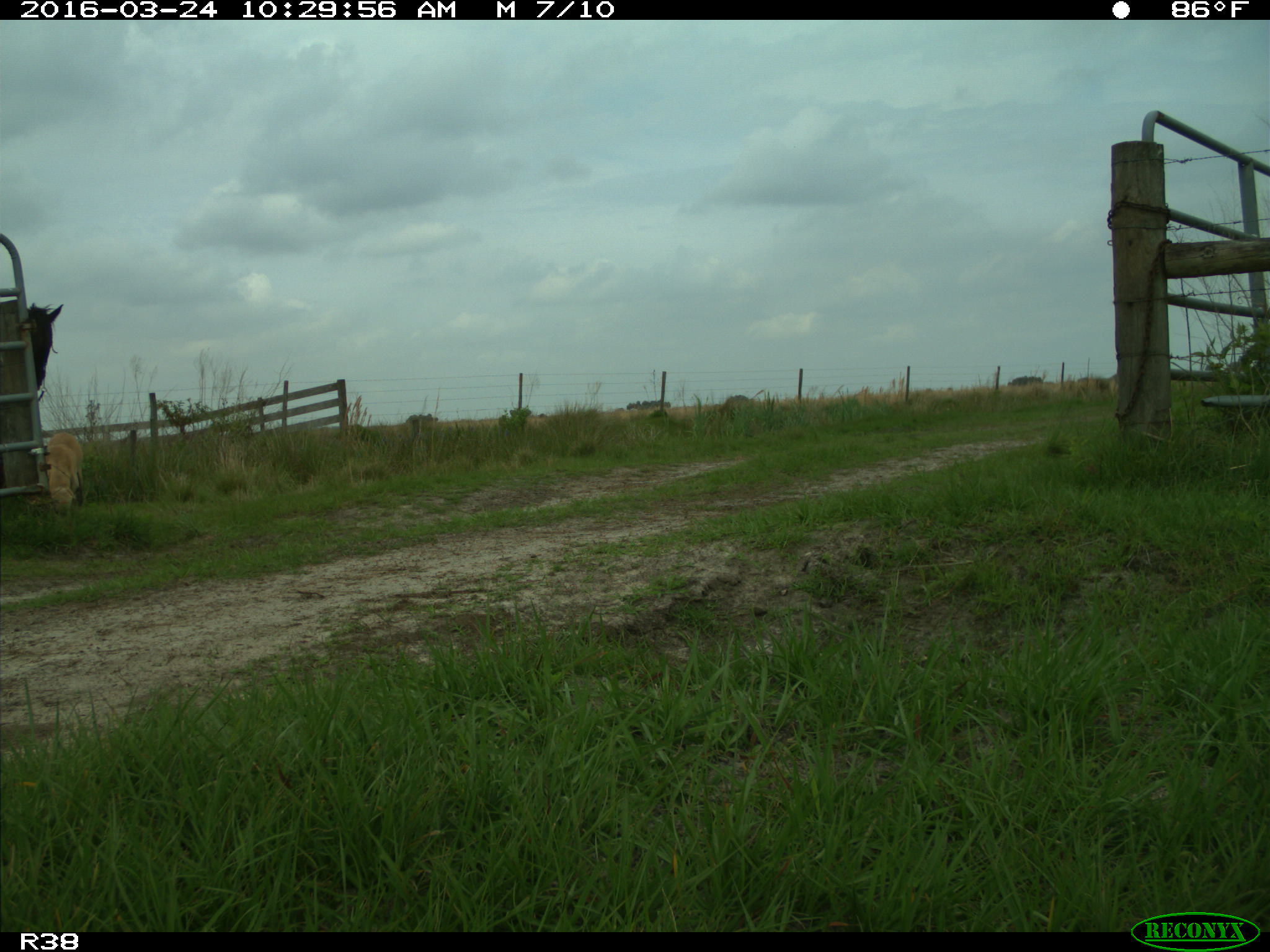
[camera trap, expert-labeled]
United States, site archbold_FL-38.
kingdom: Animalia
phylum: Chordata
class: Mammalia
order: Carnivora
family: Canidae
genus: Canis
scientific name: Canis familiaris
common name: domestic dog